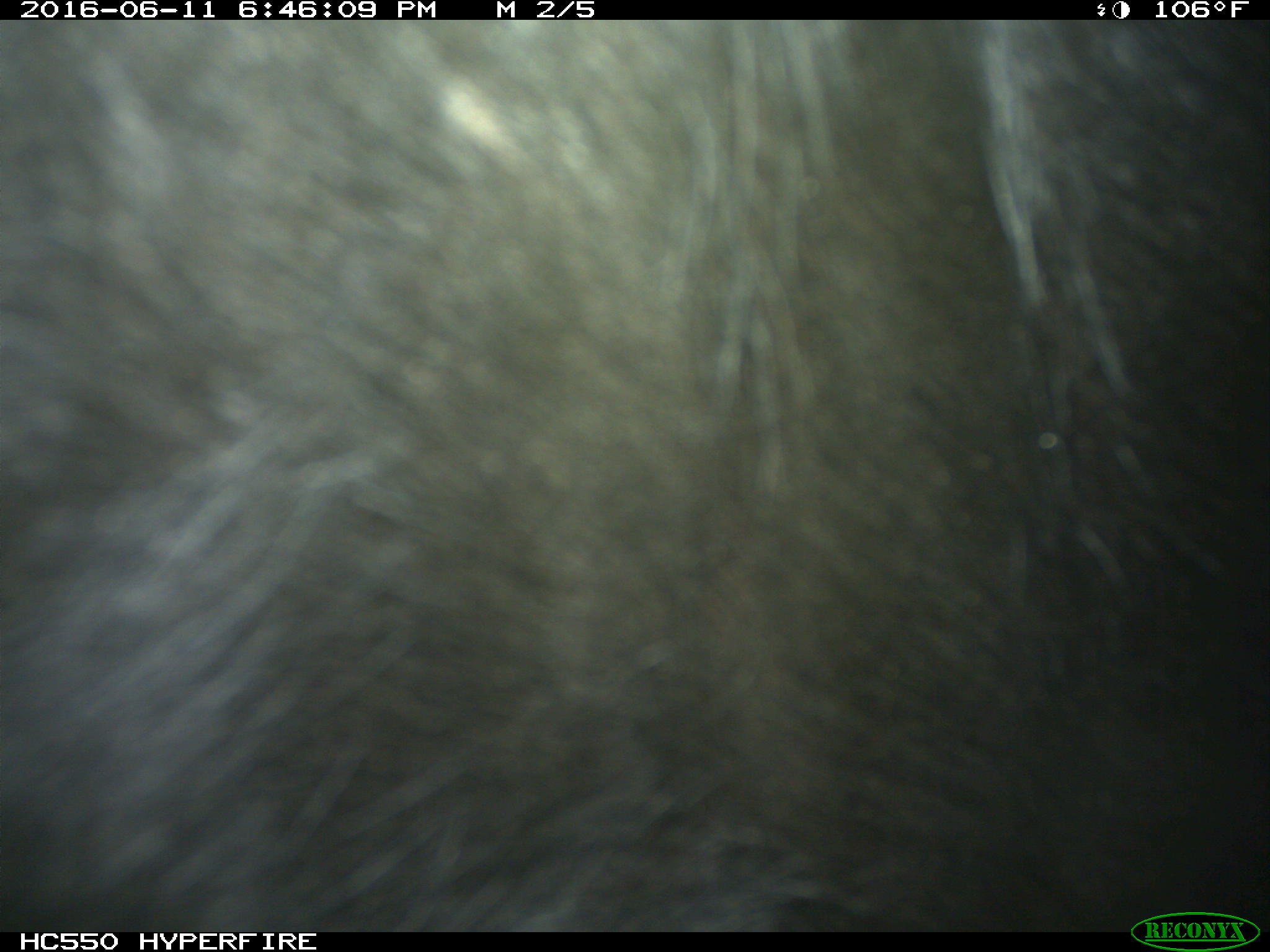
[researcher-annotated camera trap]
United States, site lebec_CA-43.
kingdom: Animalia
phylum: Chordata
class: Mammalia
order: Artiodactyla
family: Bovidae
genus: Bos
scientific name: Bos taurus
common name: domestic cow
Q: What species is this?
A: Bos taurus (domestic cow).